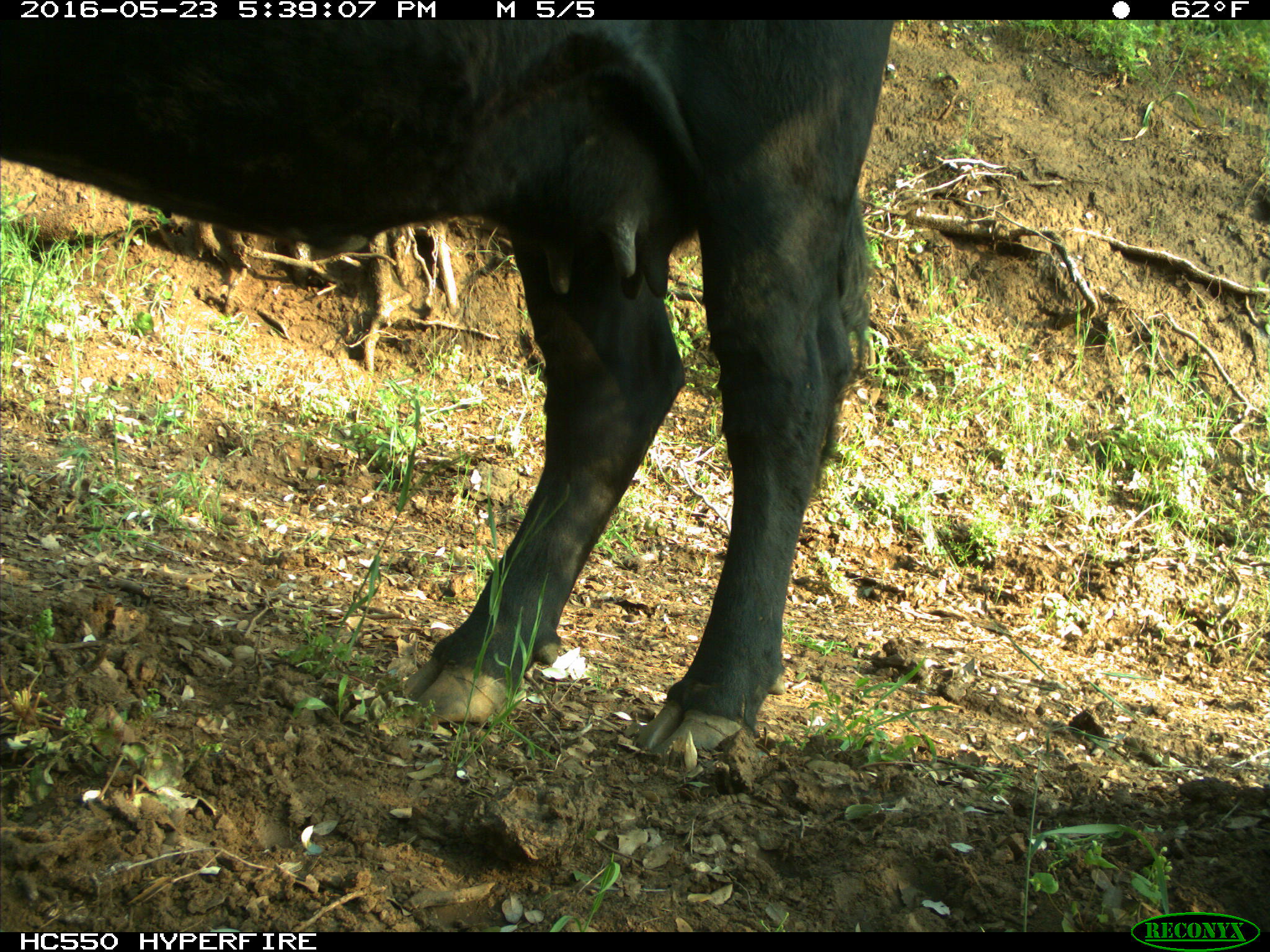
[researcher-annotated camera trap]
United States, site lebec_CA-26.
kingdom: Animalia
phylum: Chordata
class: Mammalia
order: Artiodactyla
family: Bovidae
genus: Bos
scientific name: Bos taurus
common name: domestic cow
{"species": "Bos taurus (domestic cow)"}